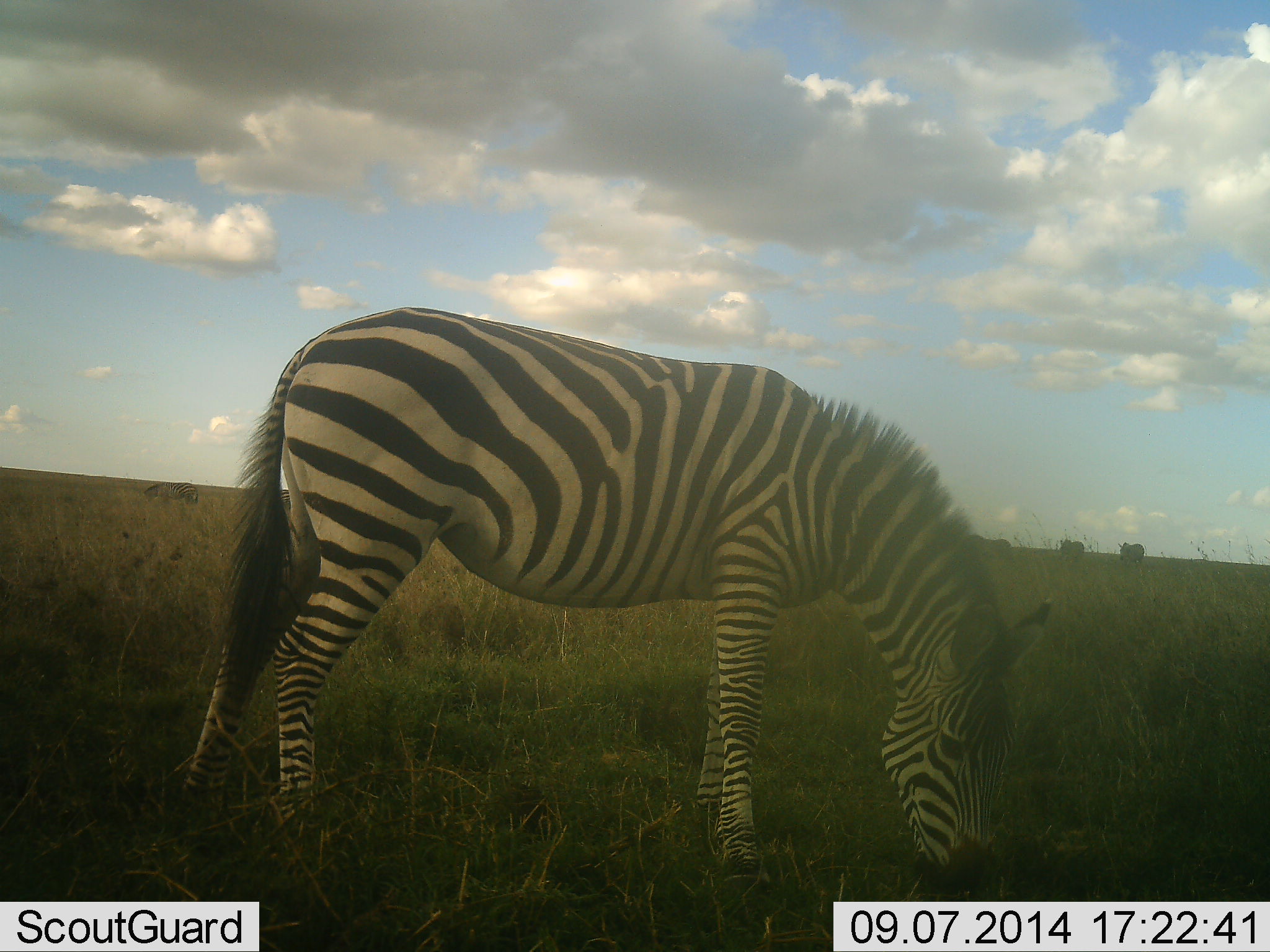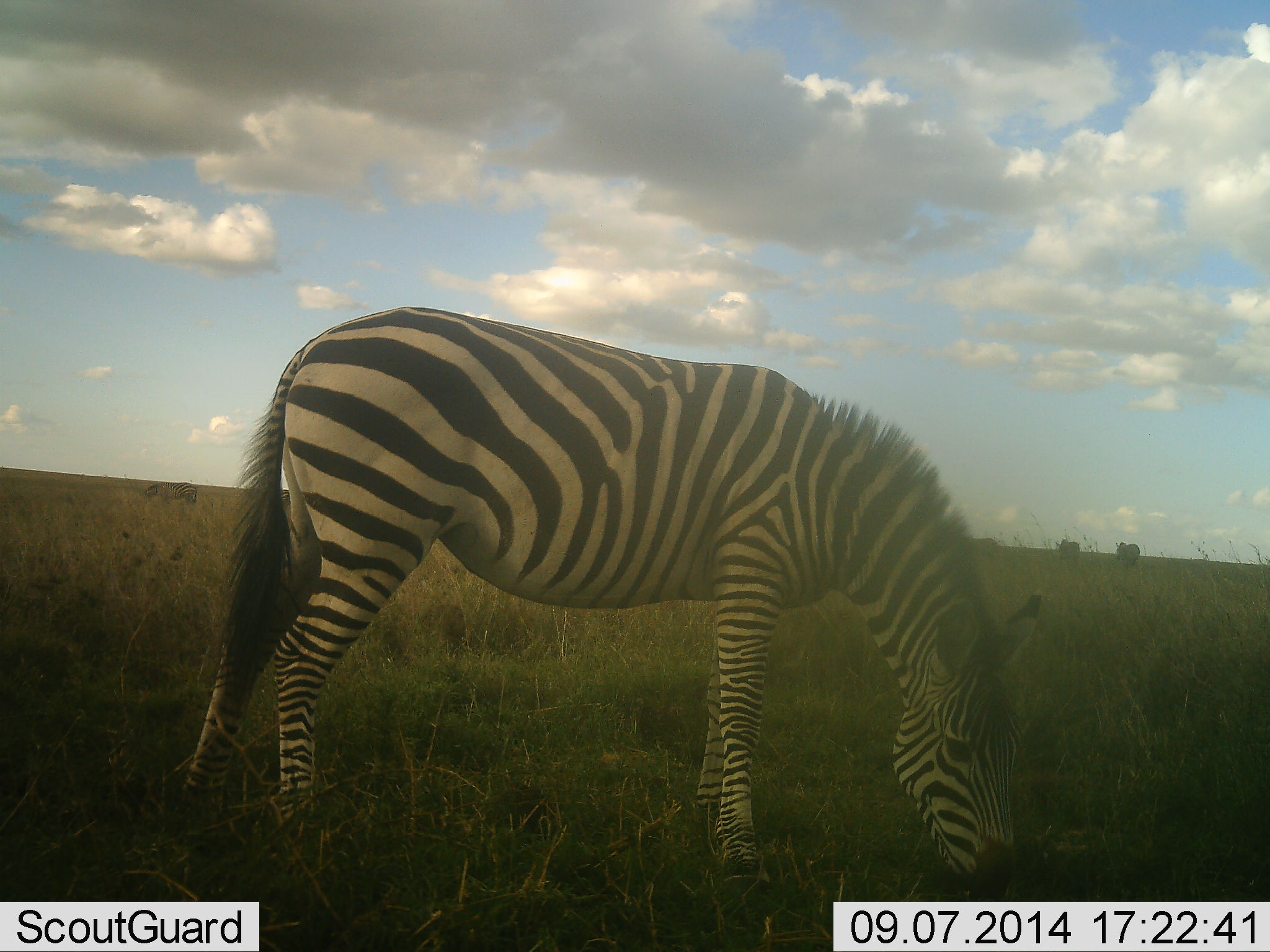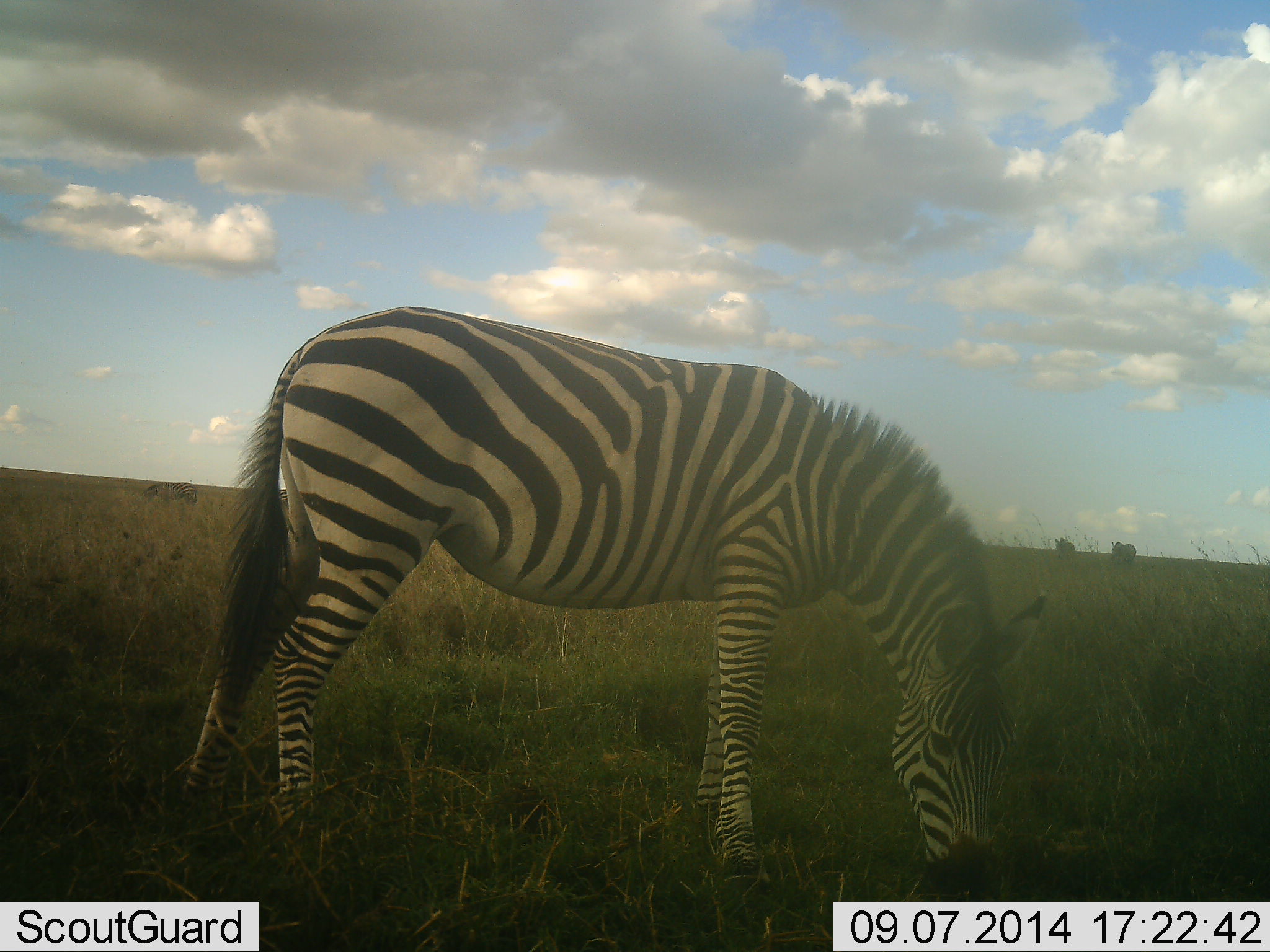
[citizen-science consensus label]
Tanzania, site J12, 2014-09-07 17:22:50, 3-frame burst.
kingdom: Animalia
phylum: Chordata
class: Mammalia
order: Perissodactyla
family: Equidae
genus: Equus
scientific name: Equus quagga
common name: plains zebra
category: zebra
Zebra (plains zebra) (Equus quagga), count 1. Behavior (volunteer vote fractions): standing 15%, resting 0%, moving 8%, interacting 0%. Young present (vote fraction): 0%. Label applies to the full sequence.